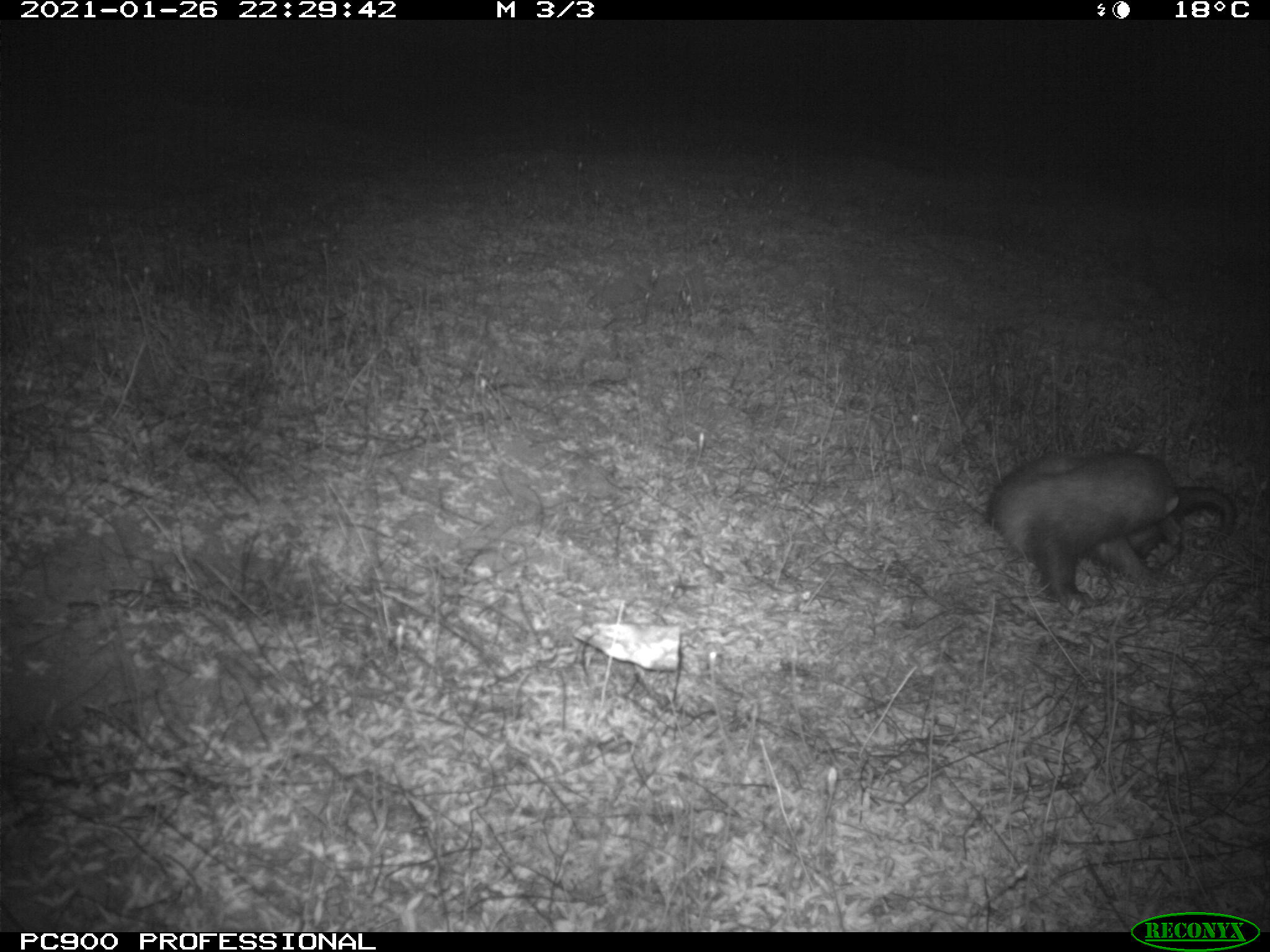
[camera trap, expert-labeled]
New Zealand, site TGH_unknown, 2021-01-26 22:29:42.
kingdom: Animalia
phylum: Chordata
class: Mammalia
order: Carnivora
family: Mustelidae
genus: Mustela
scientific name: Mustela furo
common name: ferret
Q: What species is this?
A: Ferret (Mustela furo).